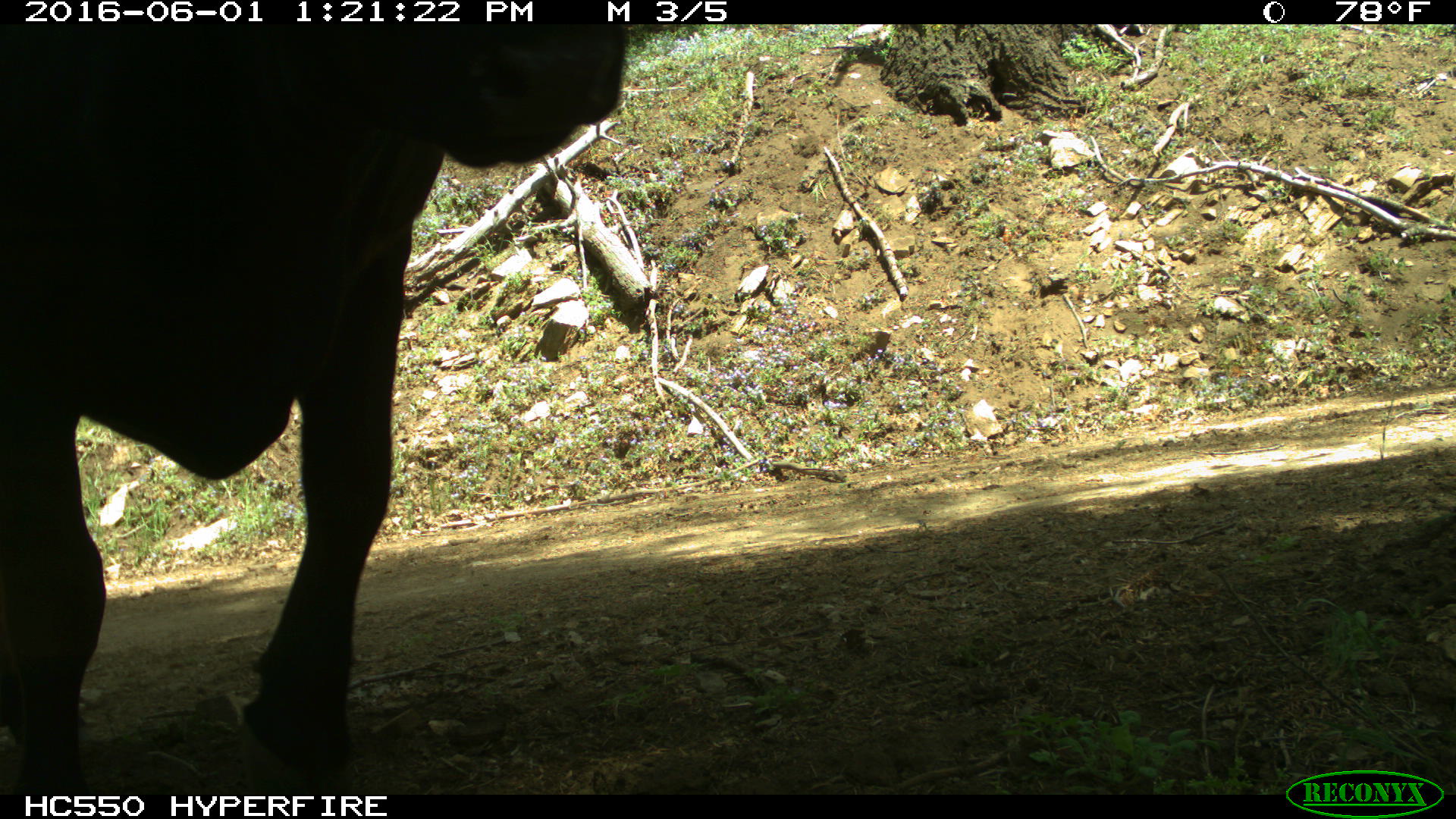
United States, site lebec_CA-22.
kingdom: Animalia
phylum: Chordata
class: Mammalia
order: Artiodactyla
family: Bovidae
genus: Bos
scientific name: Bos taurus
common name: domestic cow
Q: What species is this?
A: Bos taurus (domestic cow).